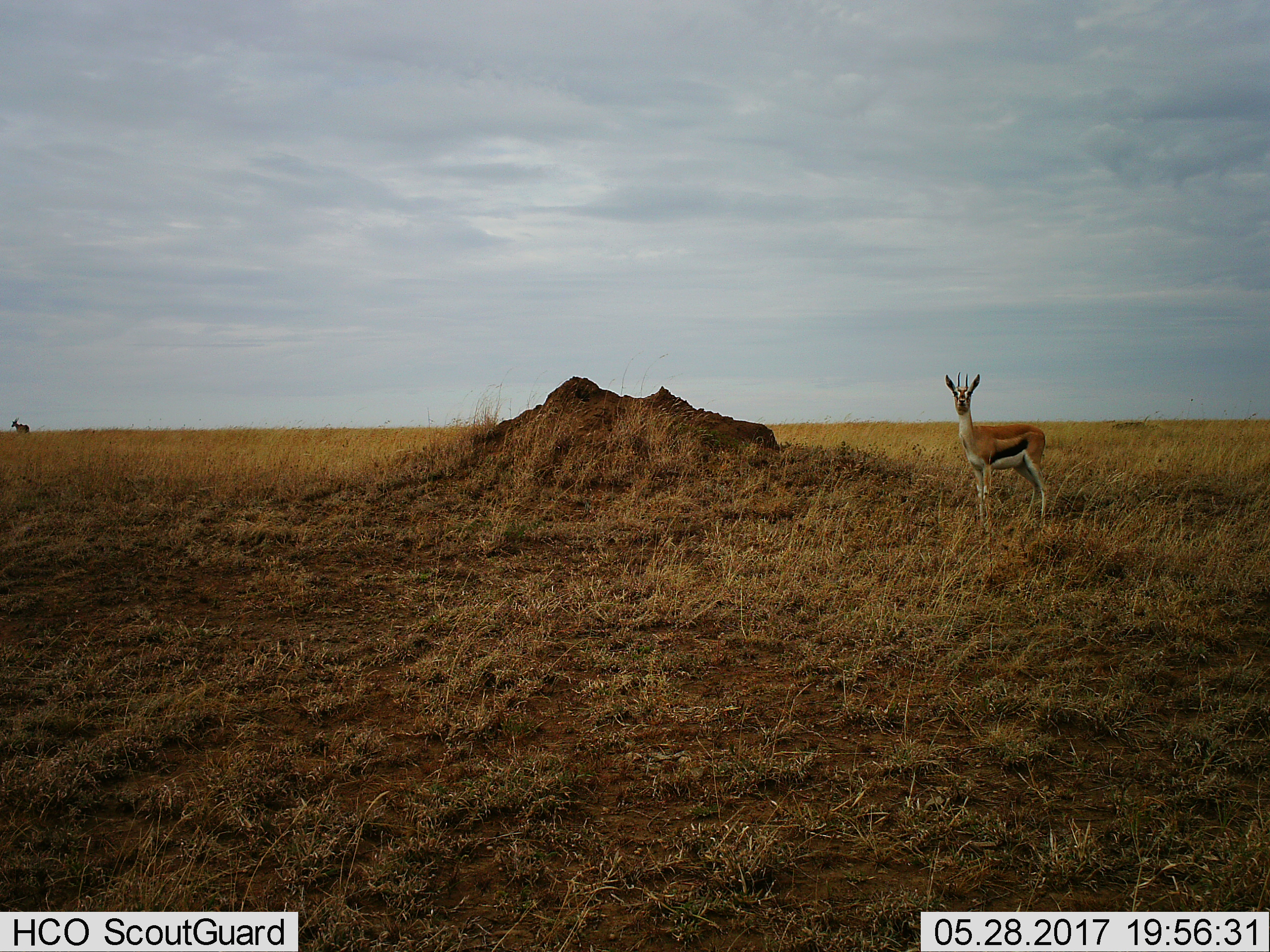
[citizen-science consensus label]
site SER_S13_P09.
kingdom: Animalia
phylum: Chordata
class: Mammalia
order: Artiodactyla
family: Bovidae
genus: Eudorcas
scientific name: Eudorcas thomsonii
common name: thomson's gazelle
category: gazellethomsons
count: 2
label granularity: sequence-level